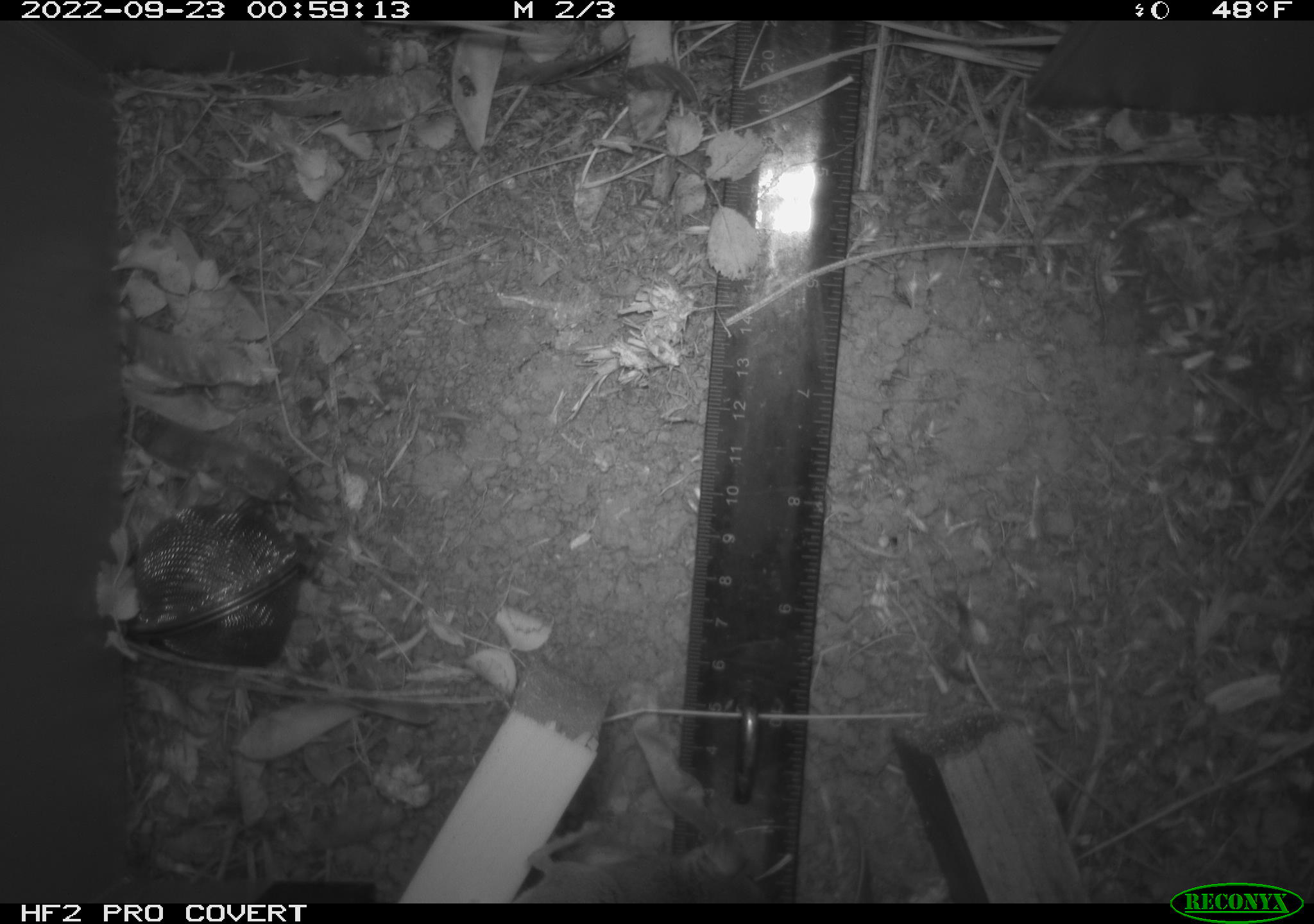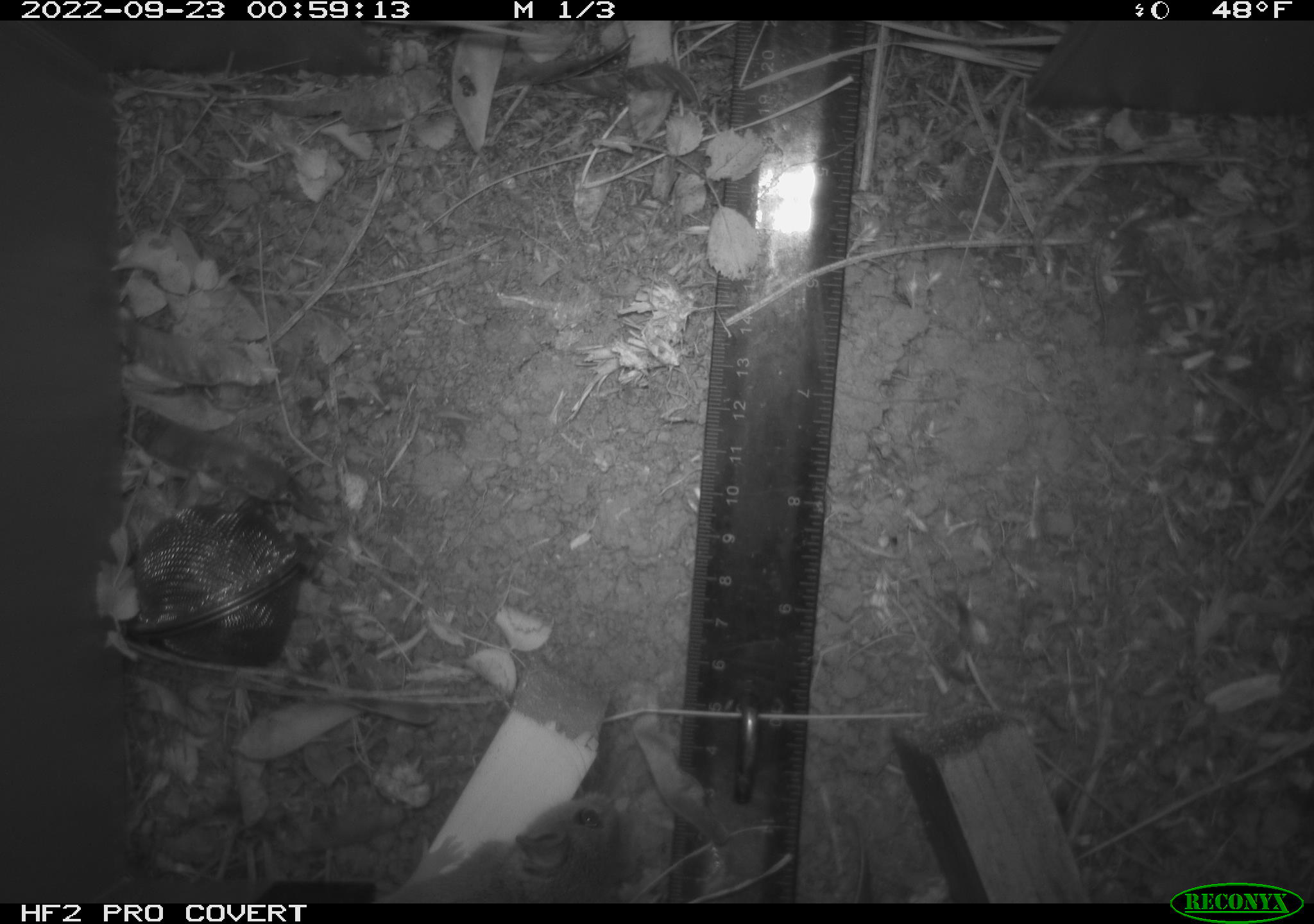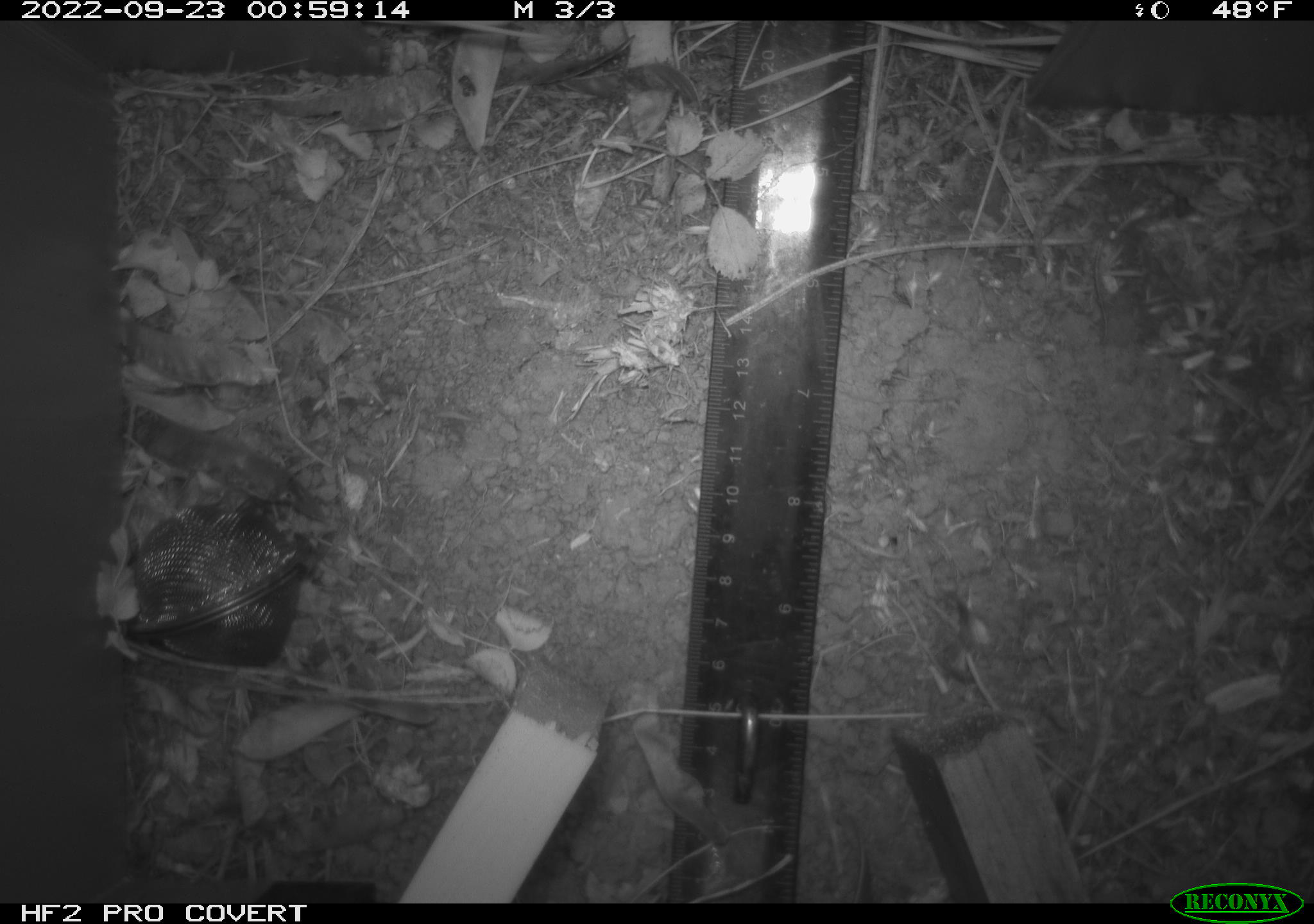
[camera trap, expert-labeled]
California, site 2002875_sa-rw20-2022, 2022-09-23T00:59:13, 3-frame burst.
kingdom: Animalia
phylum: Chordata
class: Mammalia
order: Rodentia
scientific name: Rodentia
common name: mouse species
Mouse species (Rodentia).